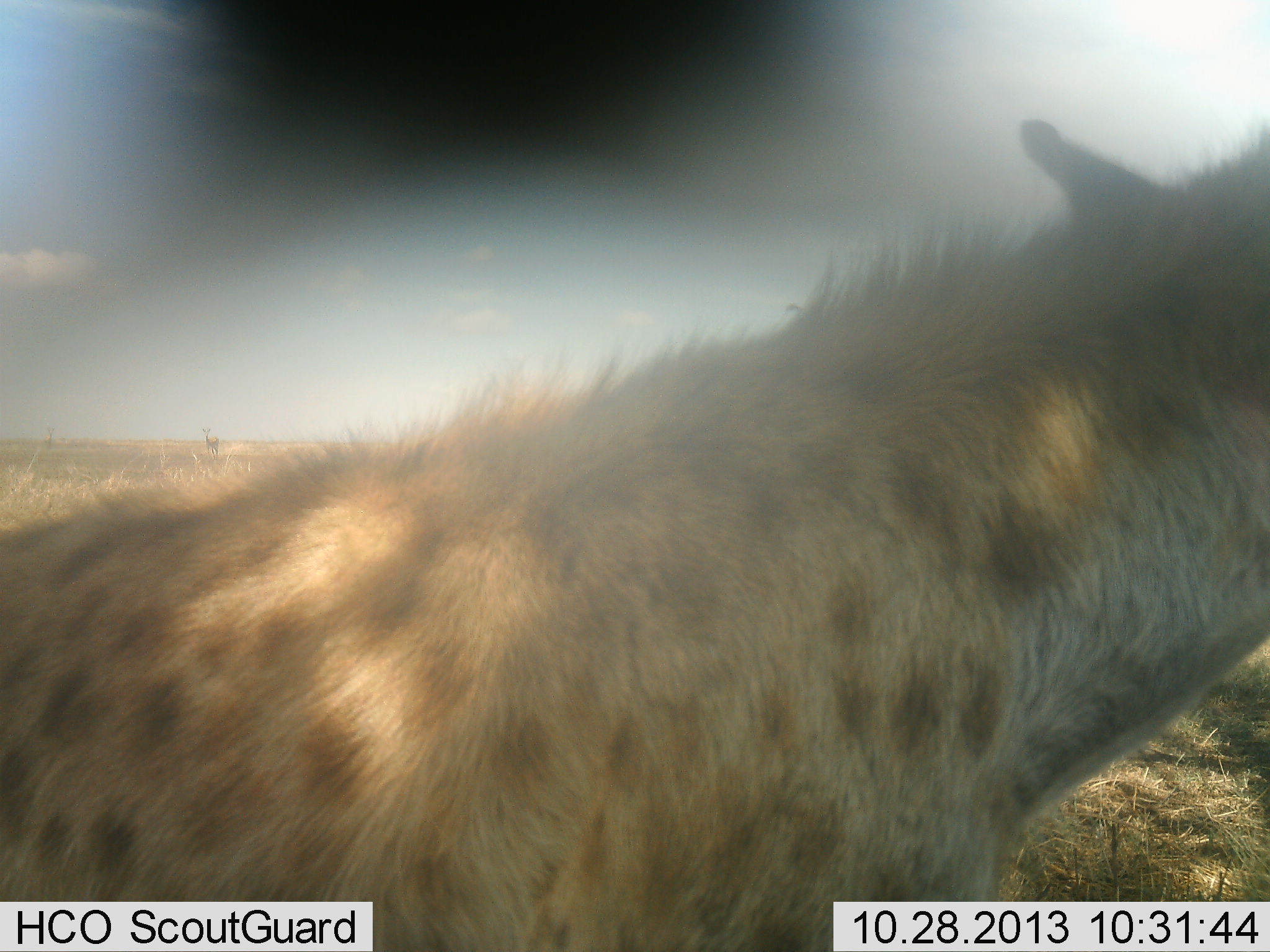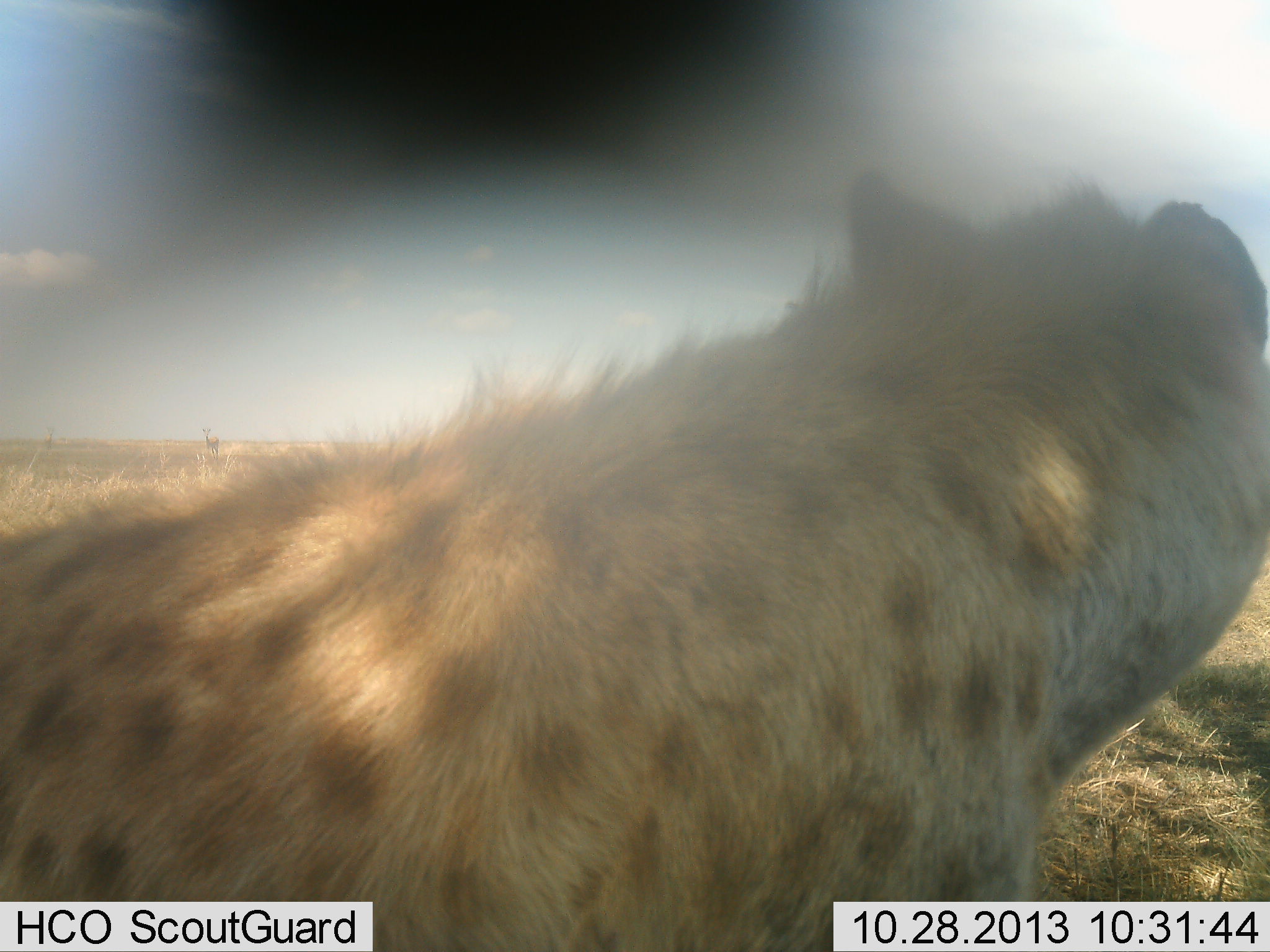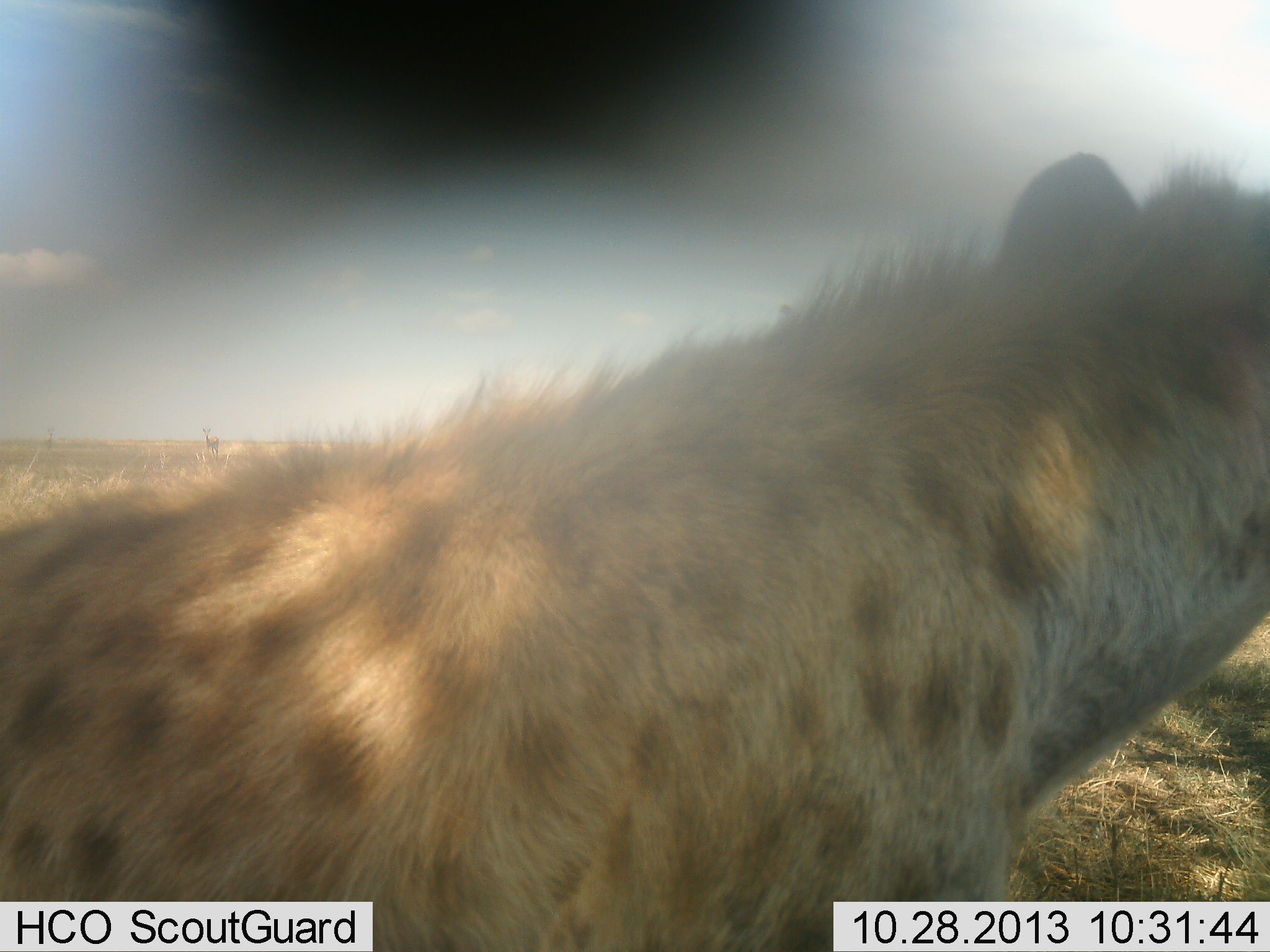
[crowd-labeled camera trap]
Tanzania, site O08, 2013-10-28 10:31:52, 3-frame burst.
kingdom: Animalia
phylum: Chordata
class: Mammalia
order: Carnivora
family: Hyaenidae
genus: Crocuta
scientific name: Crocuta crocuta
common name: spotted hyena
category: hyenaspotted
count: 1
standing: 65%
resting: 18%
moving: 15%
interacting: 3%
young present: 0%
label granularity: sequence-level